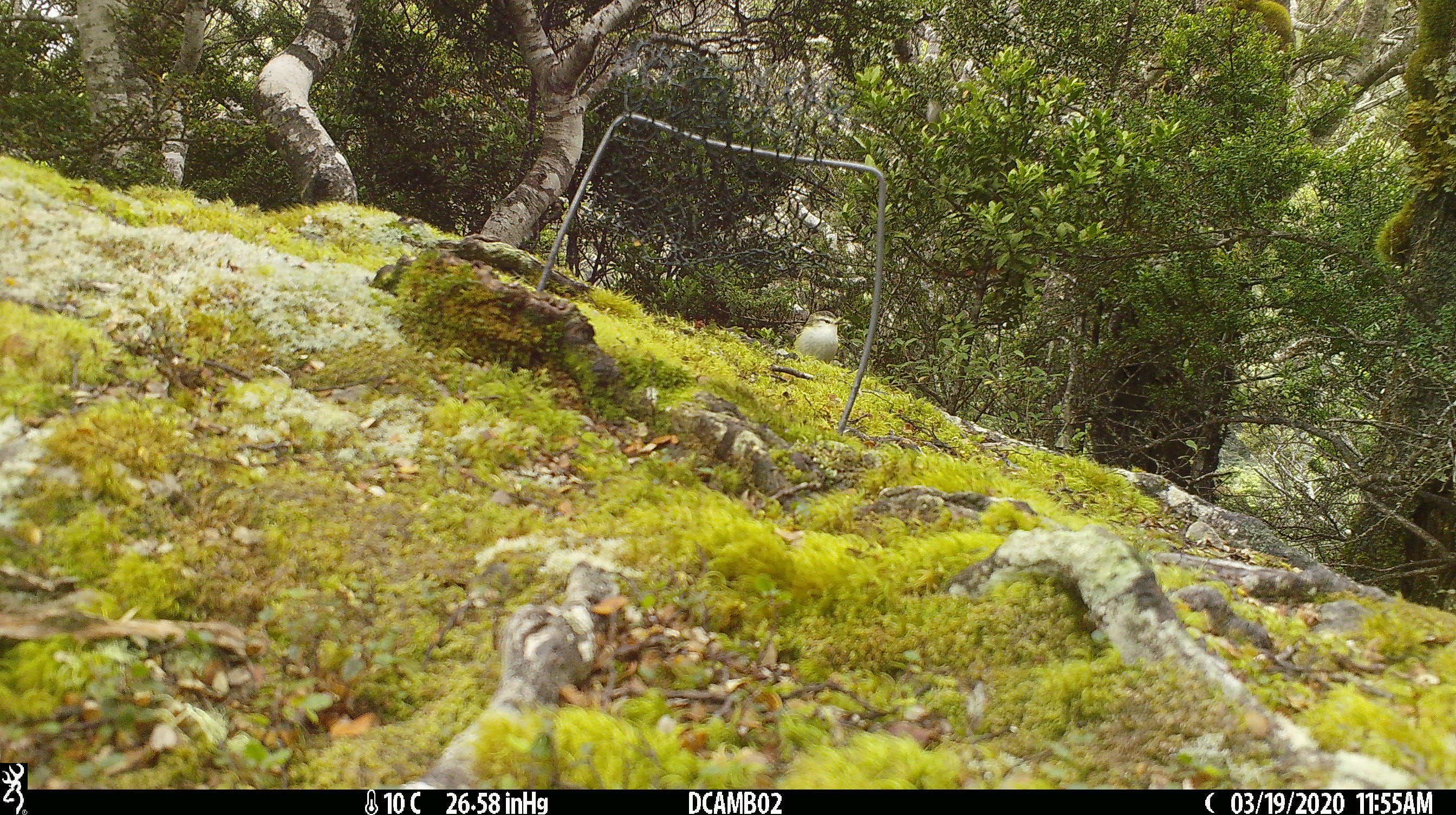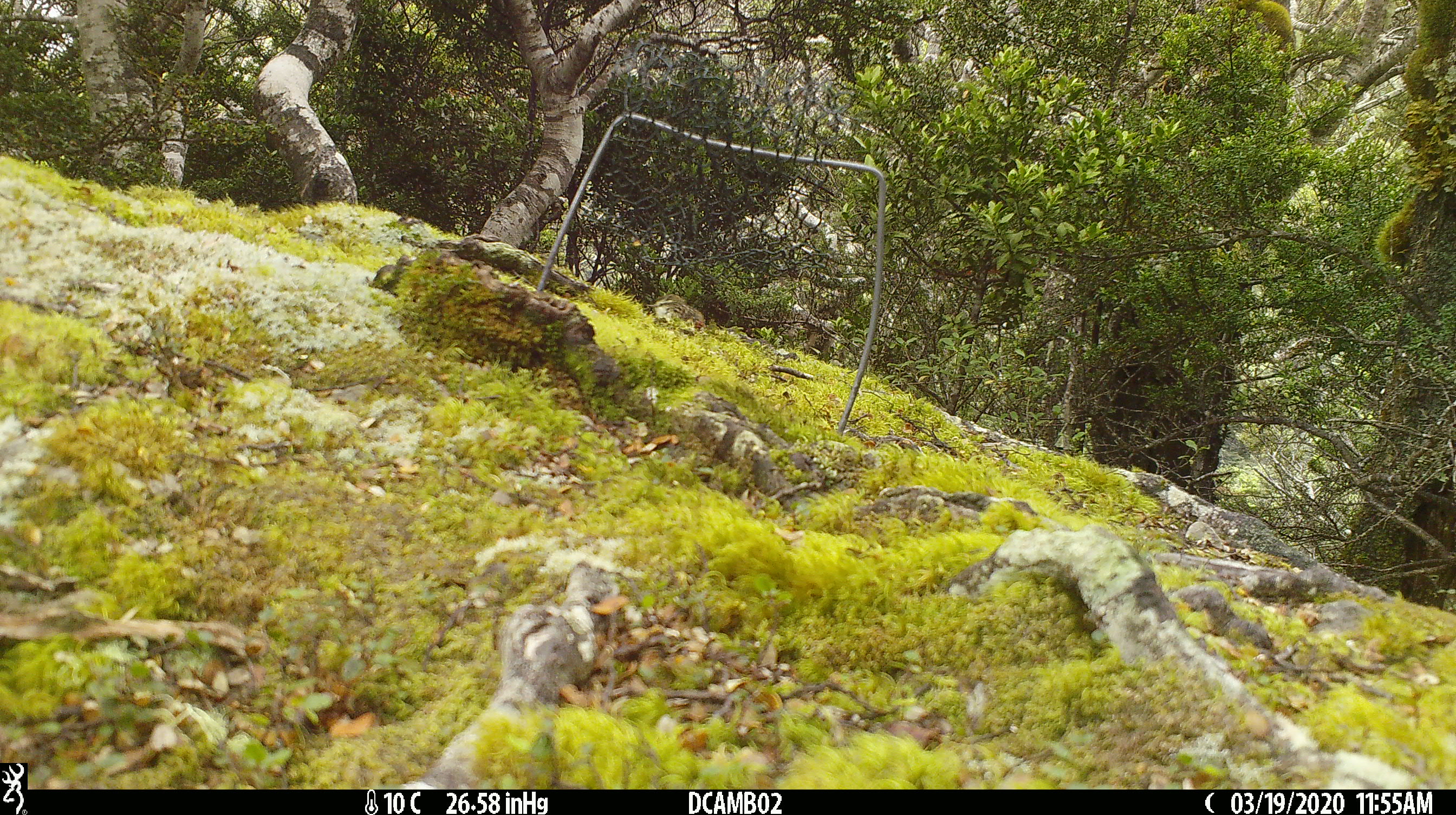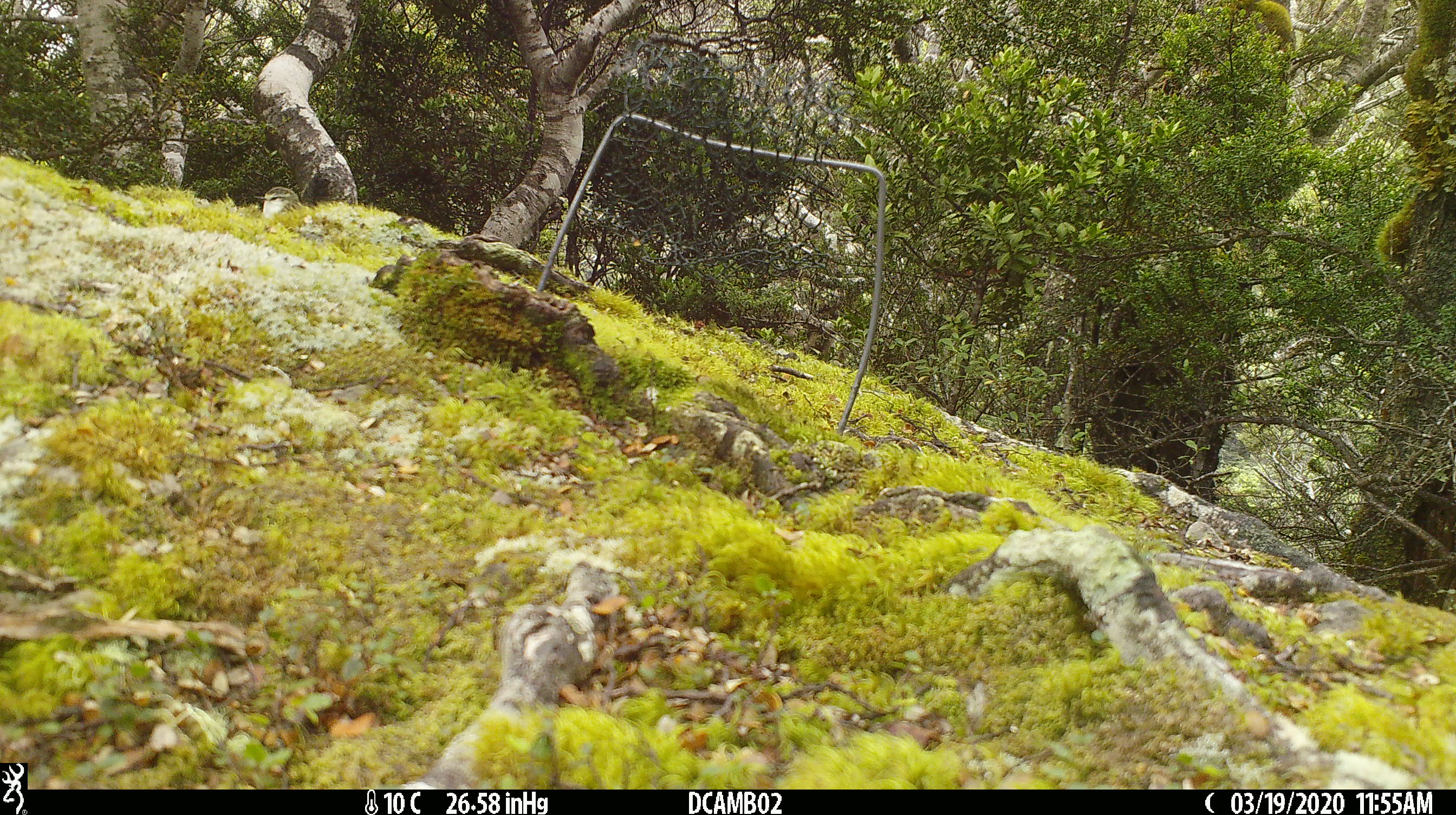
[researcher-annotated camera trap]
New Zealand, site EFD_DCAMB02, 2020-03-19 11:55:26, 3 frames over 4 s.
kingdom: Animalia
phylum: Chordata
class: Aves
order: Passeriformes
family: Acanthisittidae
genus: Acanthisitta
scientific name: Acanthisitta chloris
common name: rifleman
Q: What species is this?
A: Rifleman (Acanthisitta chloris).